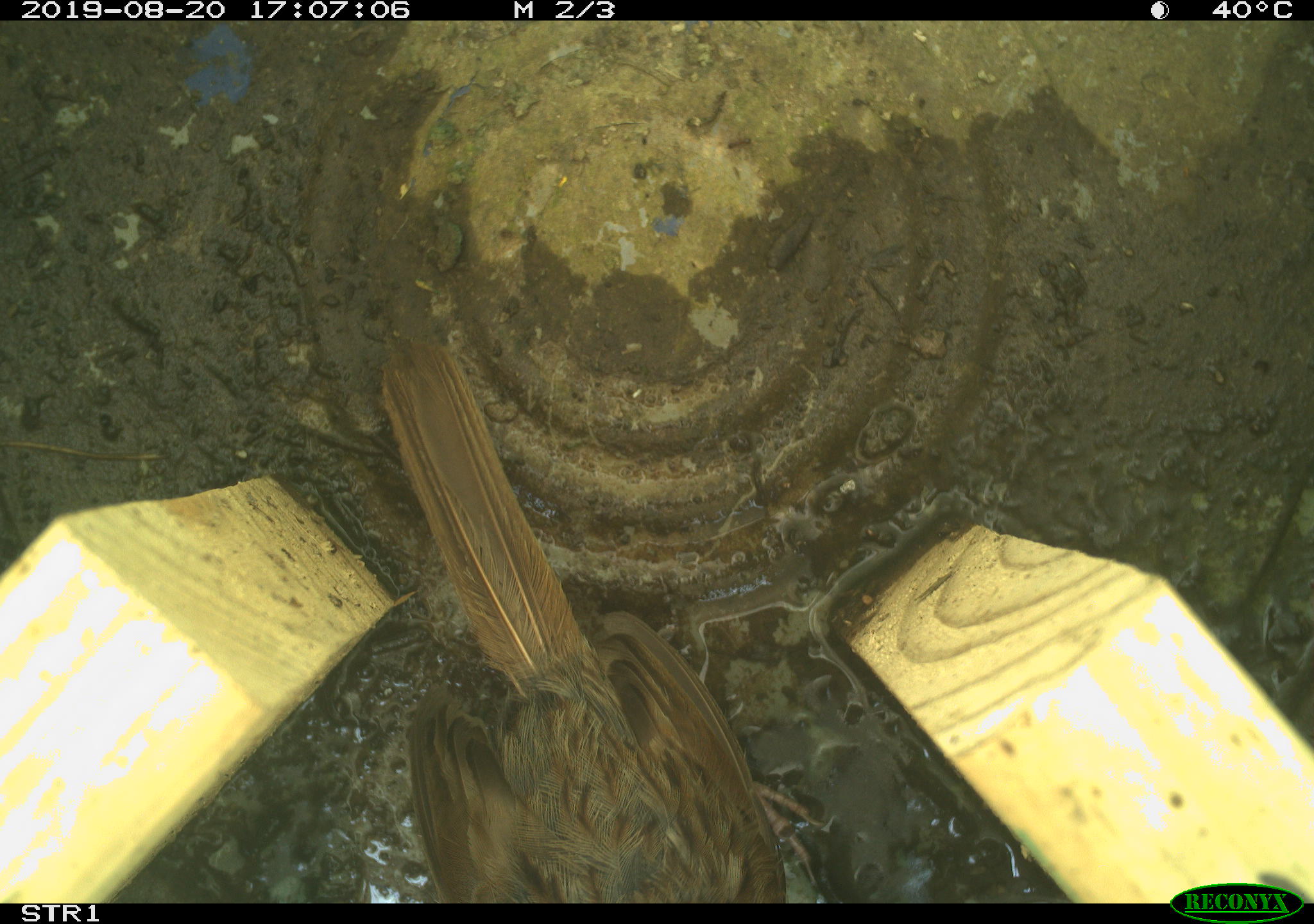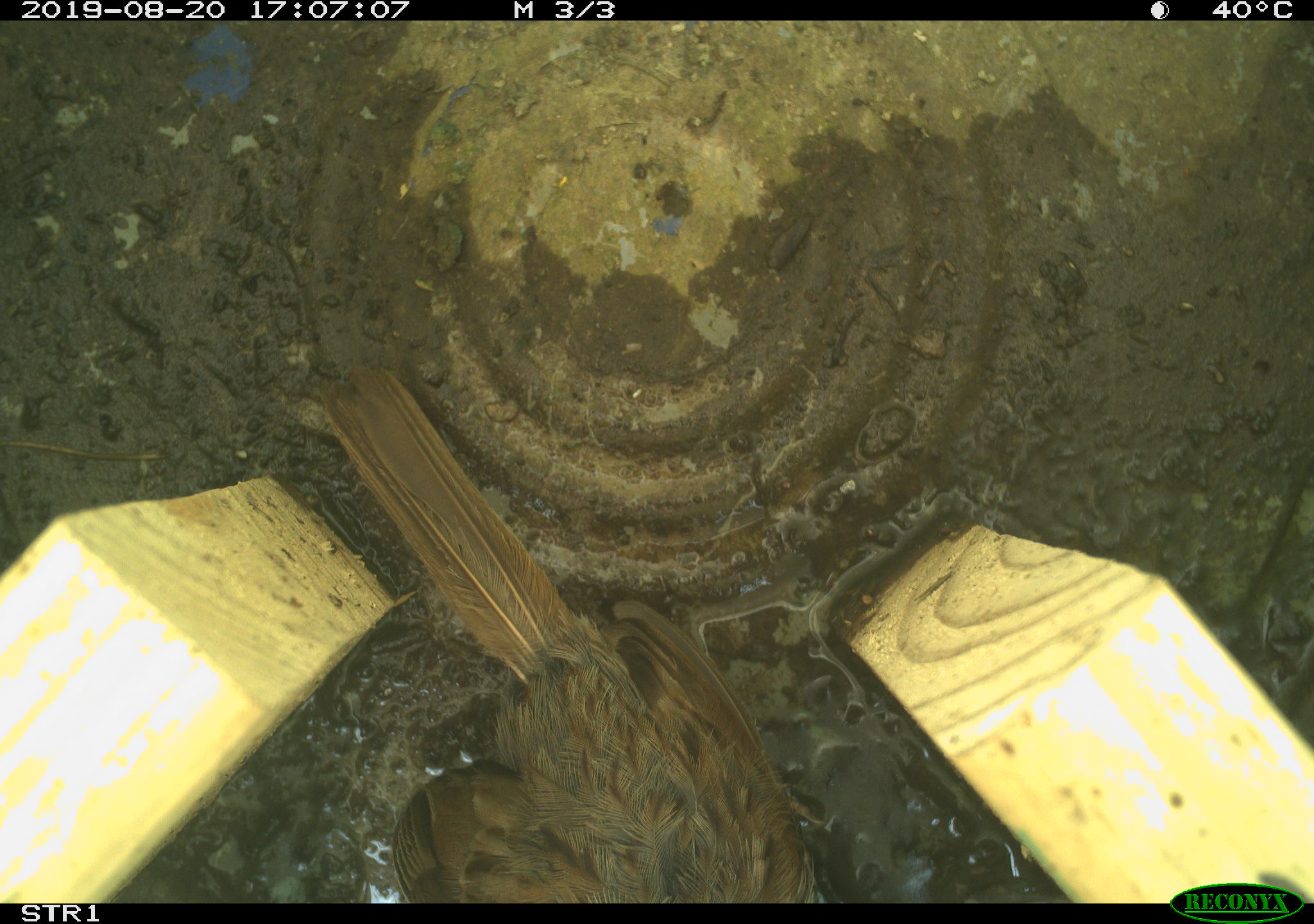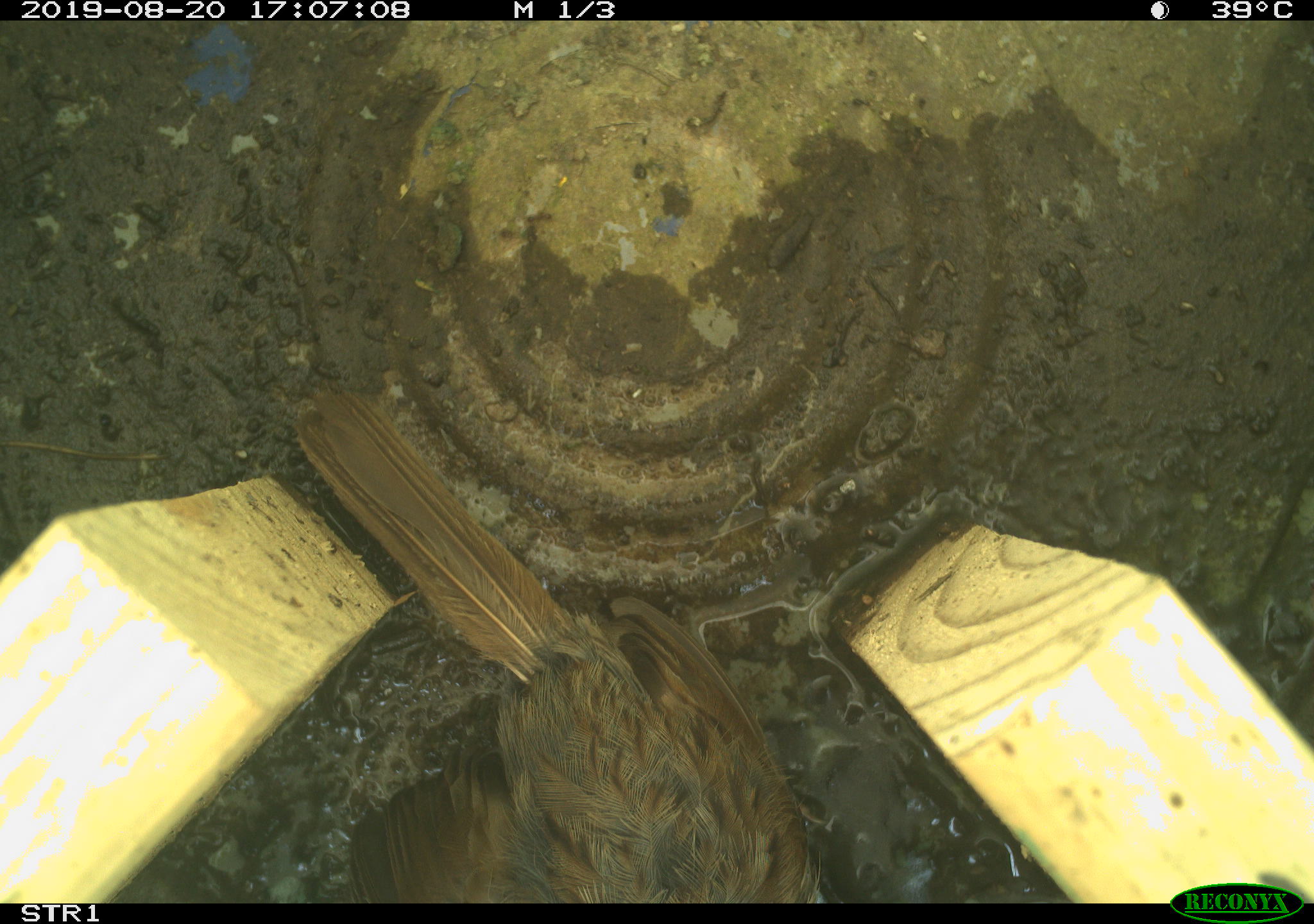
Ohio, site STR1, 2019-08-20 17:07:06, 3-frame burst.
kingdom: Animalia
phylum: Chordata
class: Aves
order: Passeriformes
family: Passerellidae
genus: Melospiza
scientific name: Melospiza melodia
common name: song sparrow